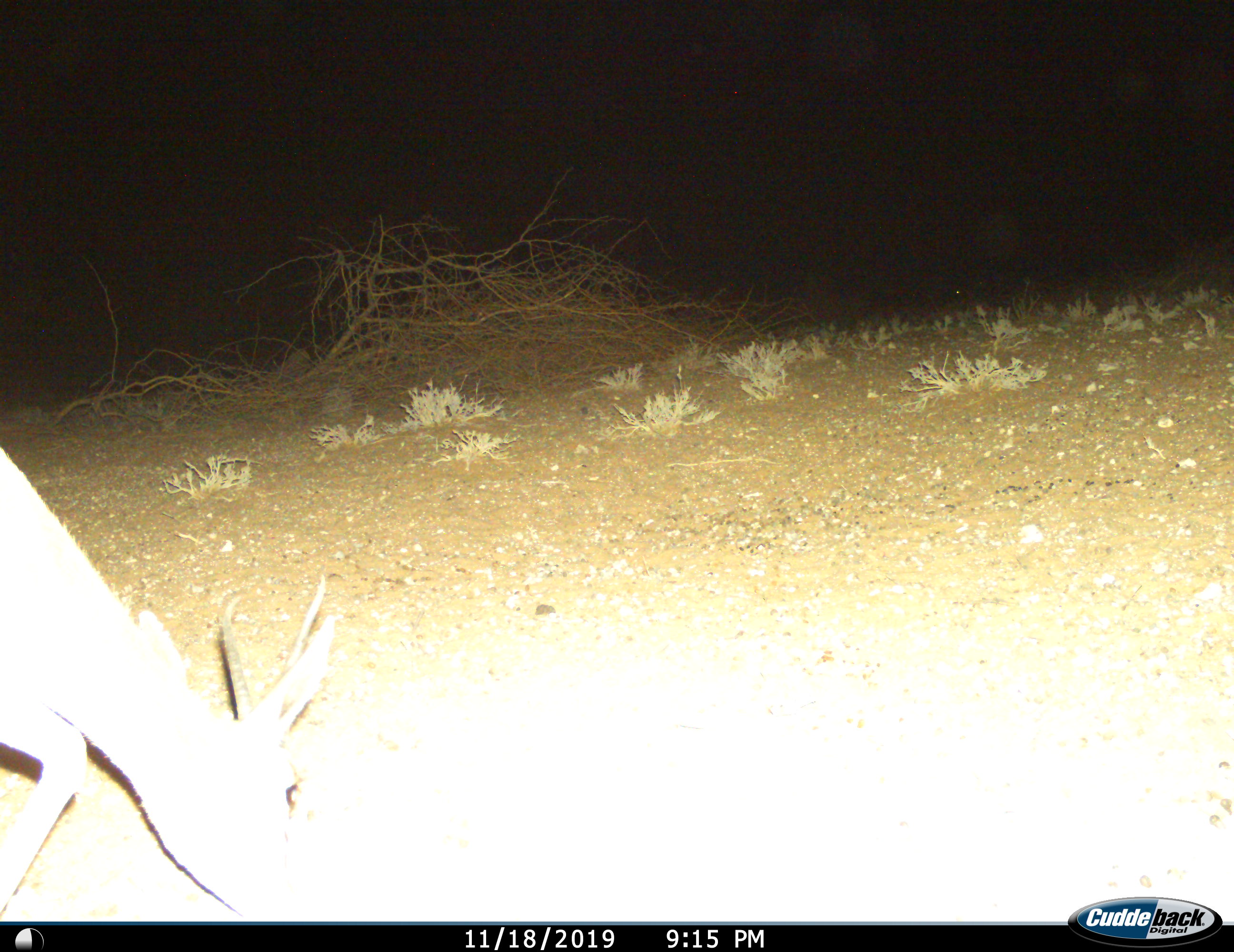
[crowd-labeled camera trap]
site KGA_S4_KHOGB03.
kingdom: Animalia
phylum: Chordata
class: Mammalia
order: Artiodactyla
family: Bovidae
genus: Raphicerus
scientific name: Raphicerus campestris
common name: steenbok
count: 1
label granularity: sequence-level